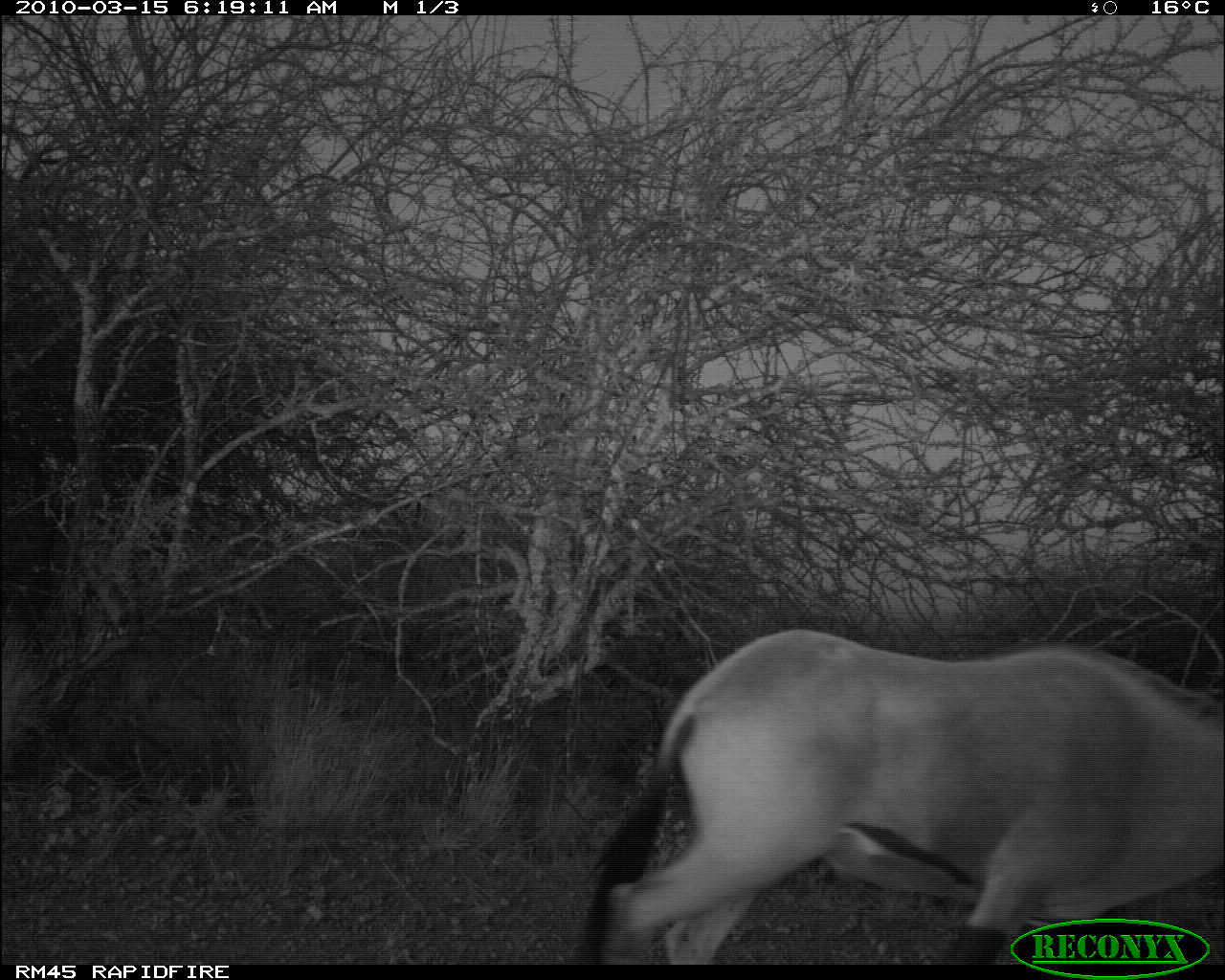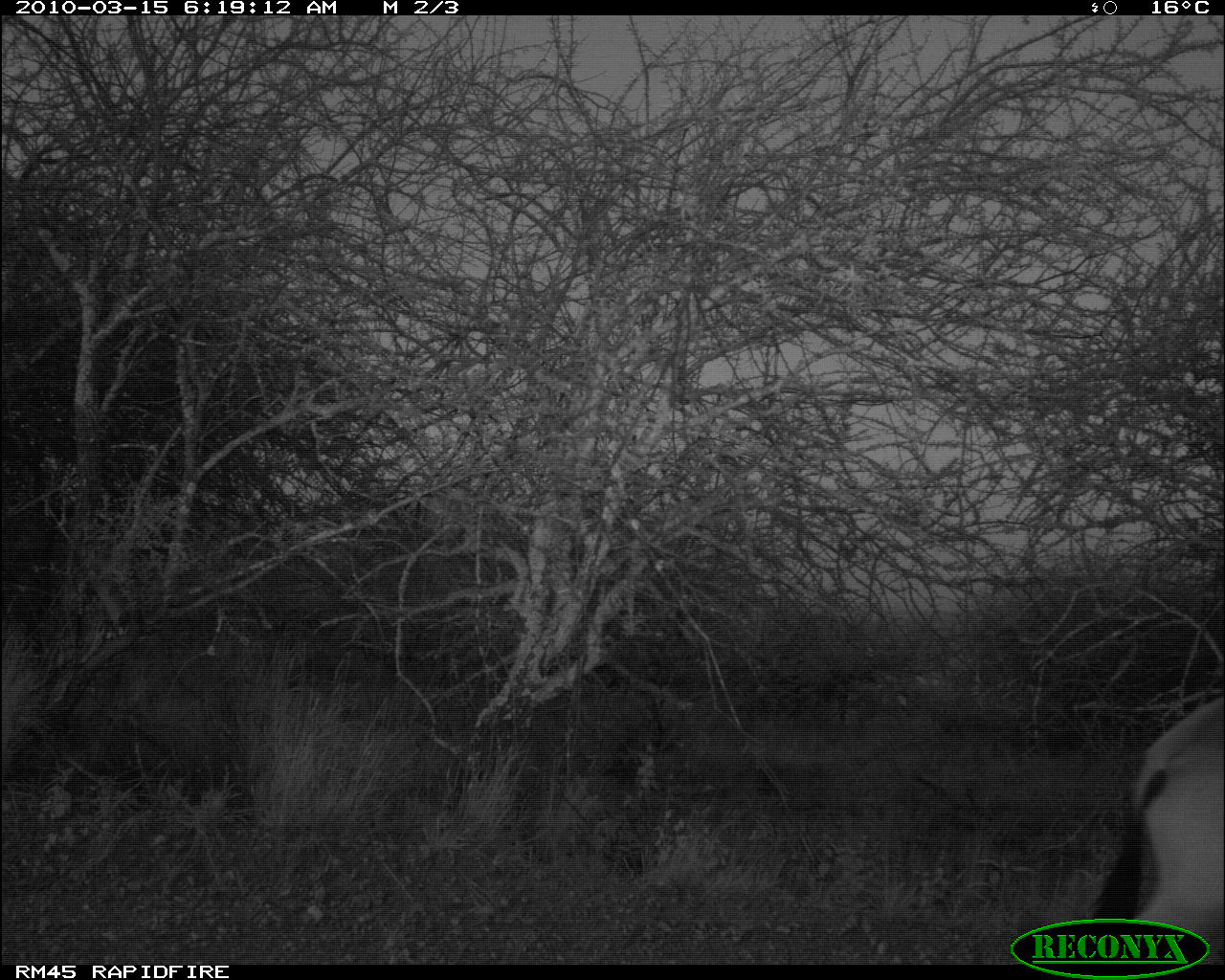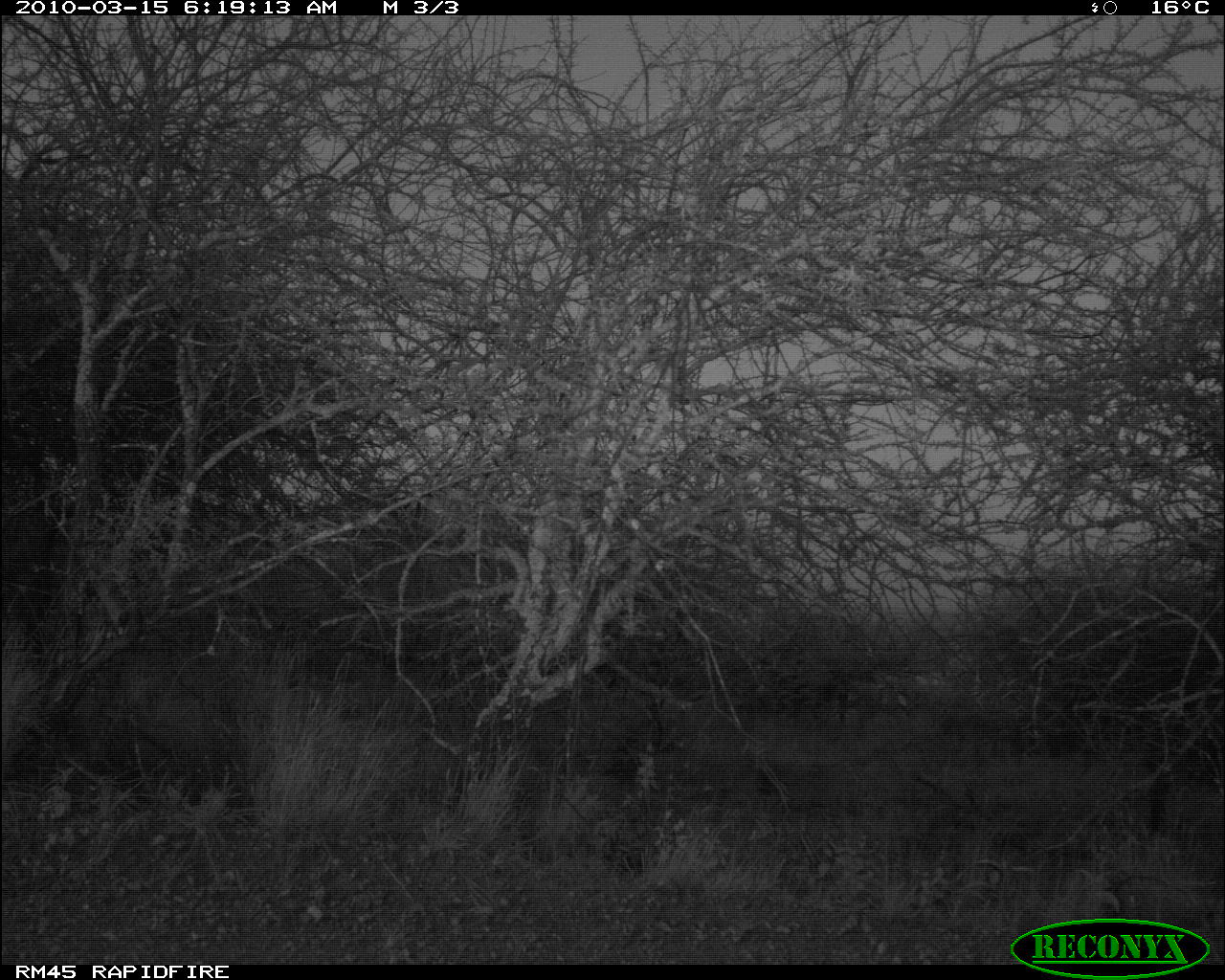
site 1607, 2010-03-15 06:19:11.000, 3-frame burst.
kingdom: Animalia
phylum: Chordata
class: Mammalia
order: Artiodactyla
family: Bovidae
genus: Oryx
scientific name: Oryx beisa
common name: east african oryx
Oryx beisa (east african oryx), count 1.